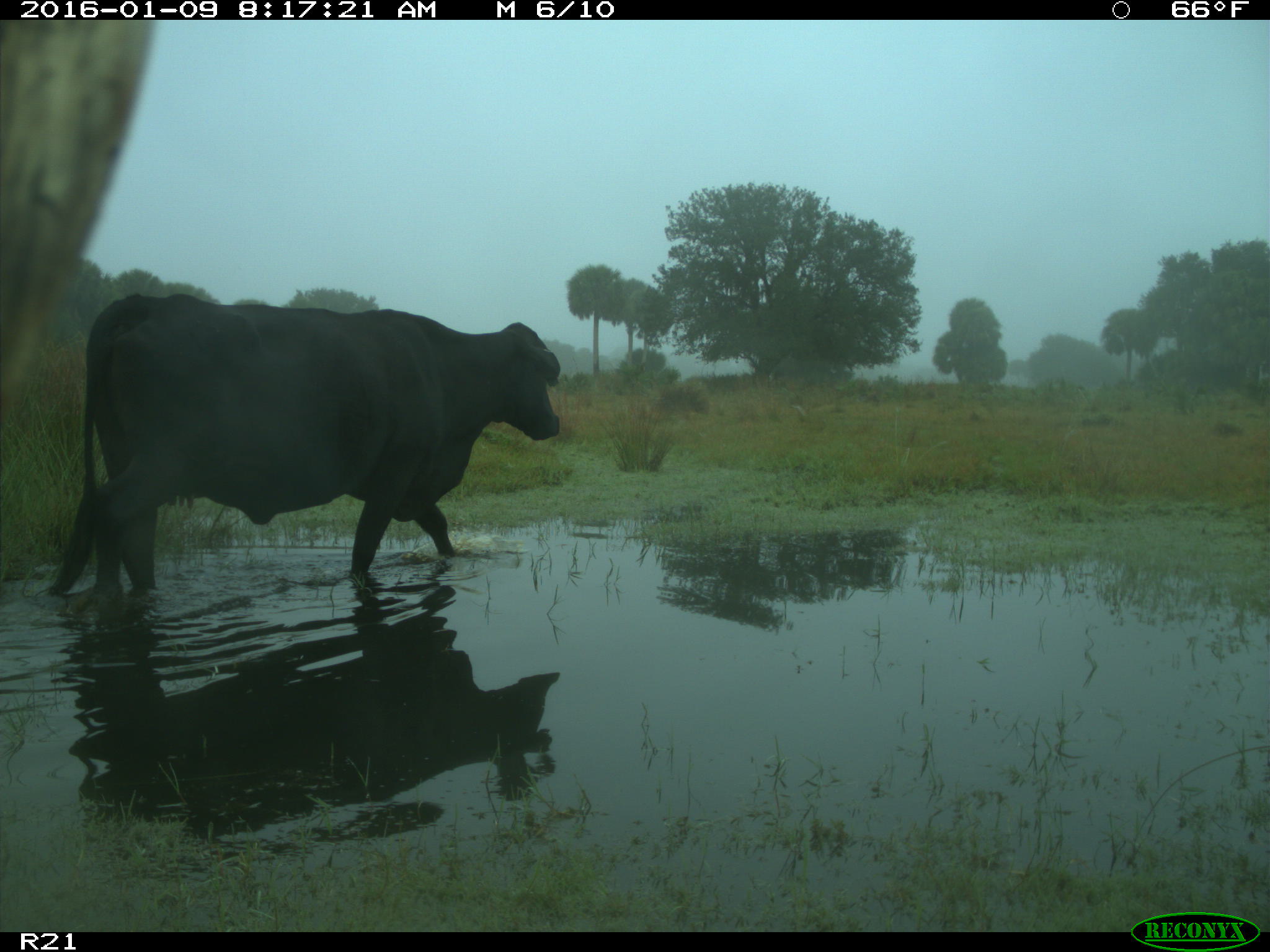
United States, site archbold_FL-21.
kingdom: Animalia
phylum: Chordata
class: Mammalia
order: Artiodactyla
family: Bovidae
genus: Bos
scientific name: Bos taurus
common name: domestic cow